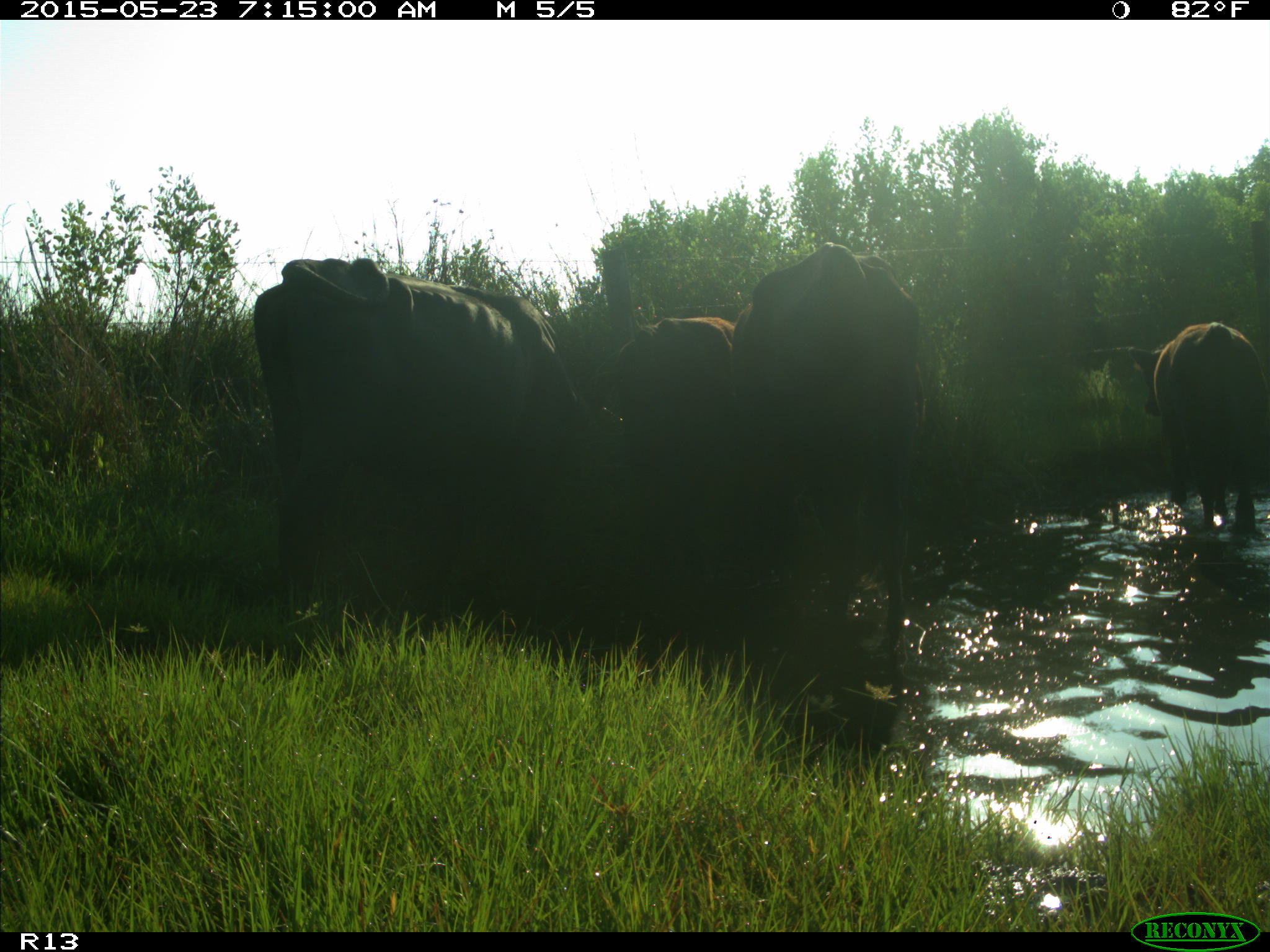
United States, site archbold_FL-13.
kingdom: Animalia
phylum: Chordata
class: Mammalia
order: Artiodactyla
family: Bovidae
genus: Bos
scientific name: Bos taurus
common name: domestic cow